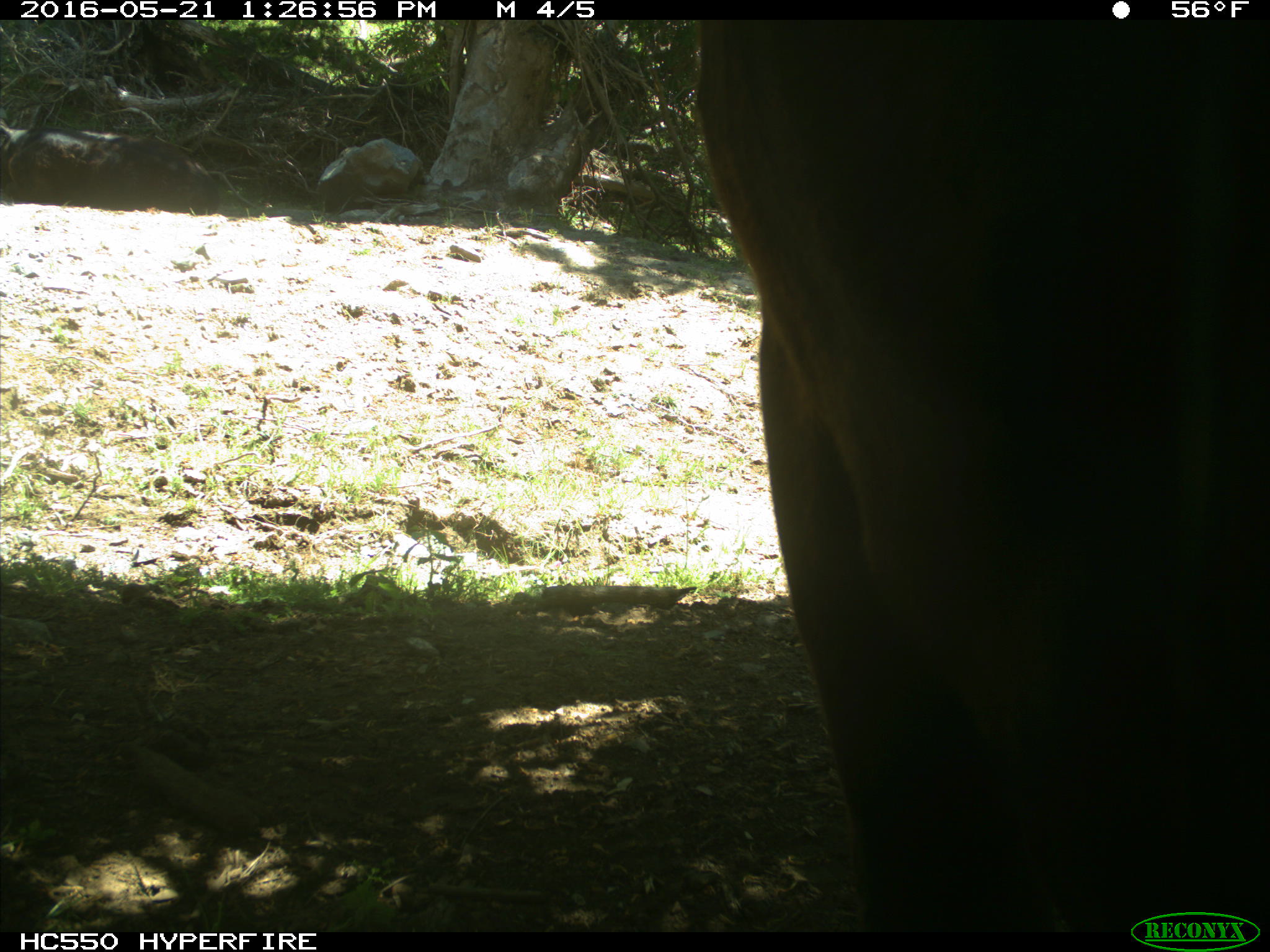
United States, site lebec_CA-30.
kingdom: Animalia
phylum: Chordata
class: Mammalia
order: Artiodactyla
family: Bovidae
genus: Bos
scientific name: Bos taurus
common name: domestic cow